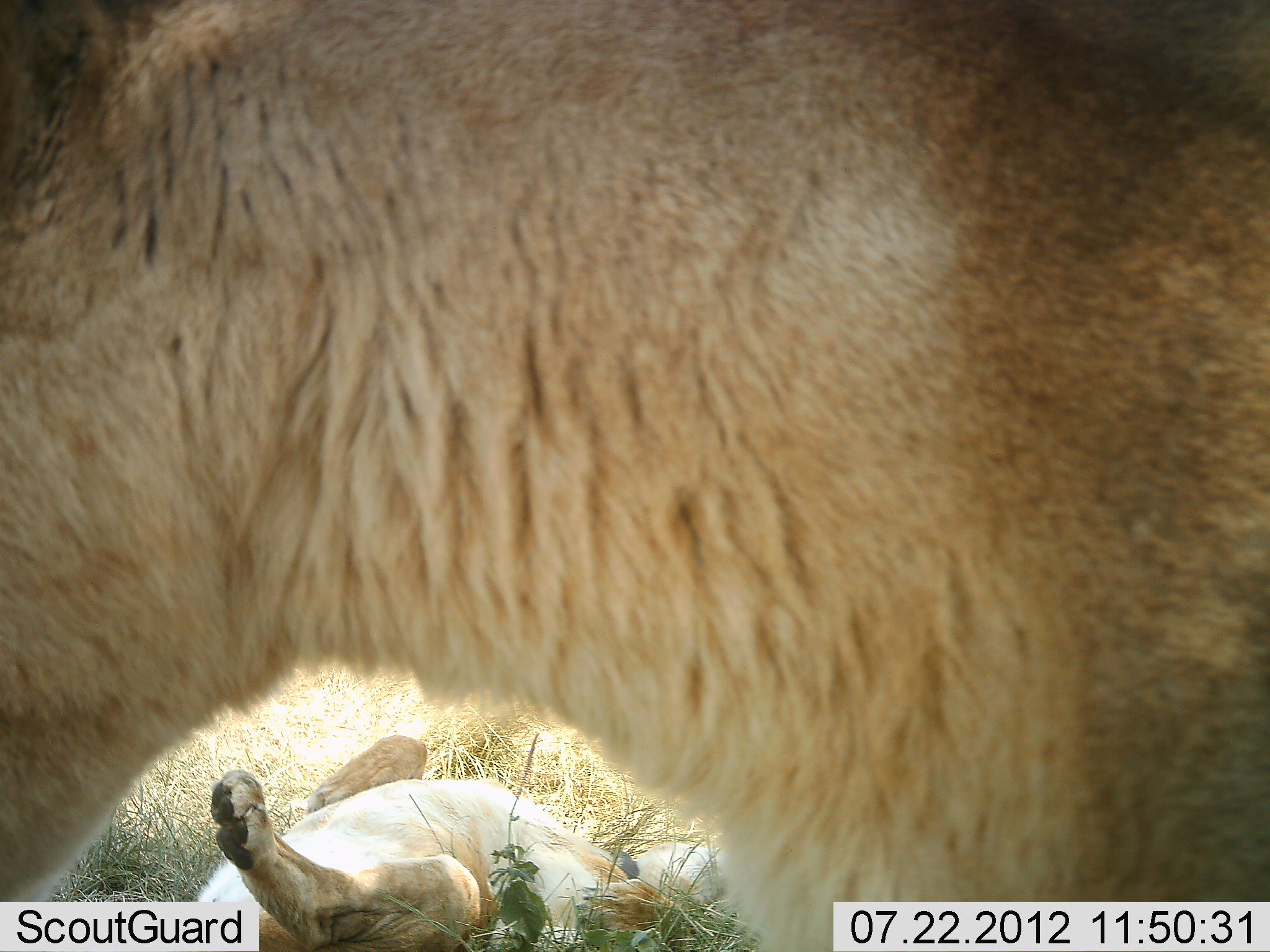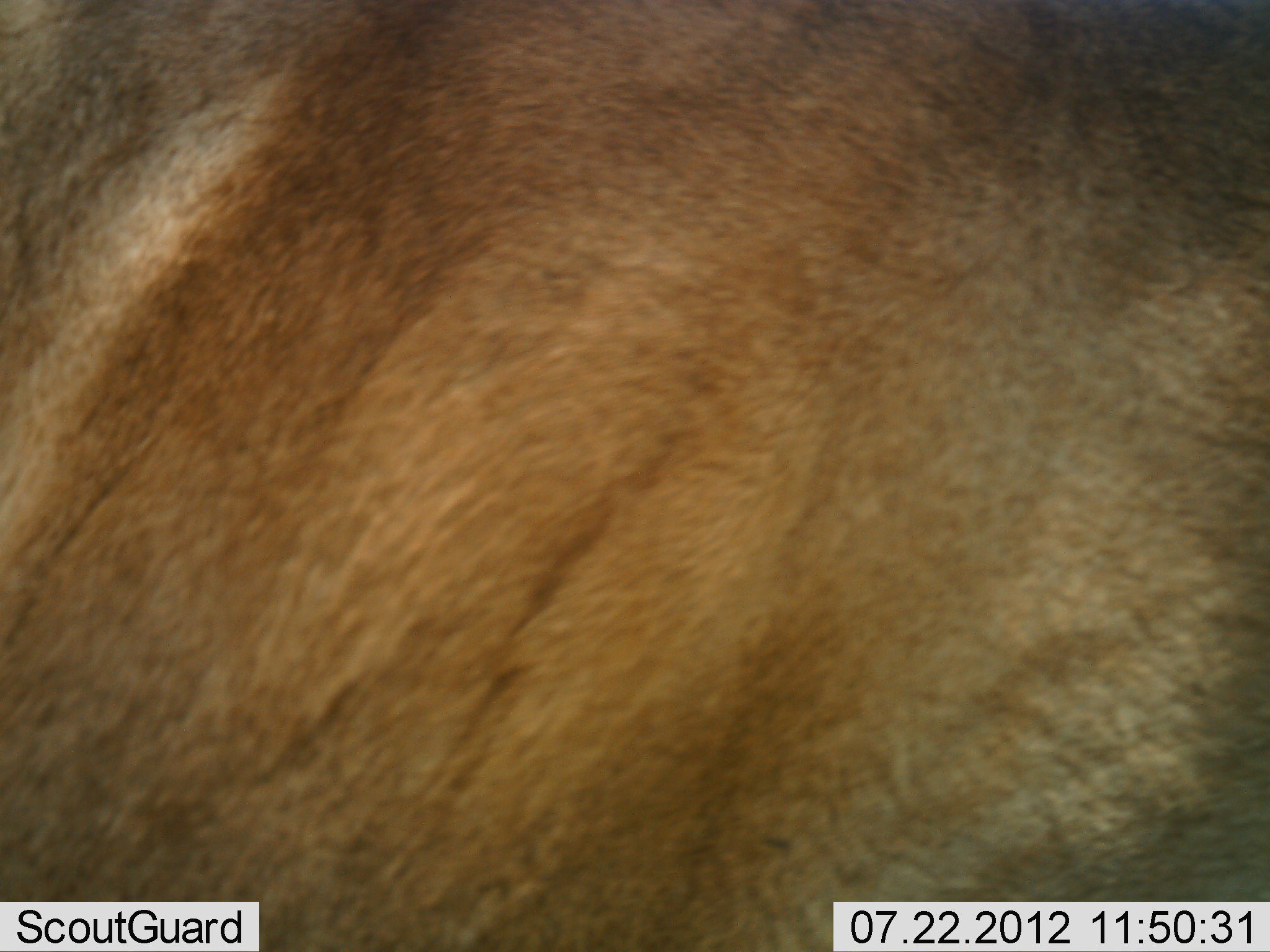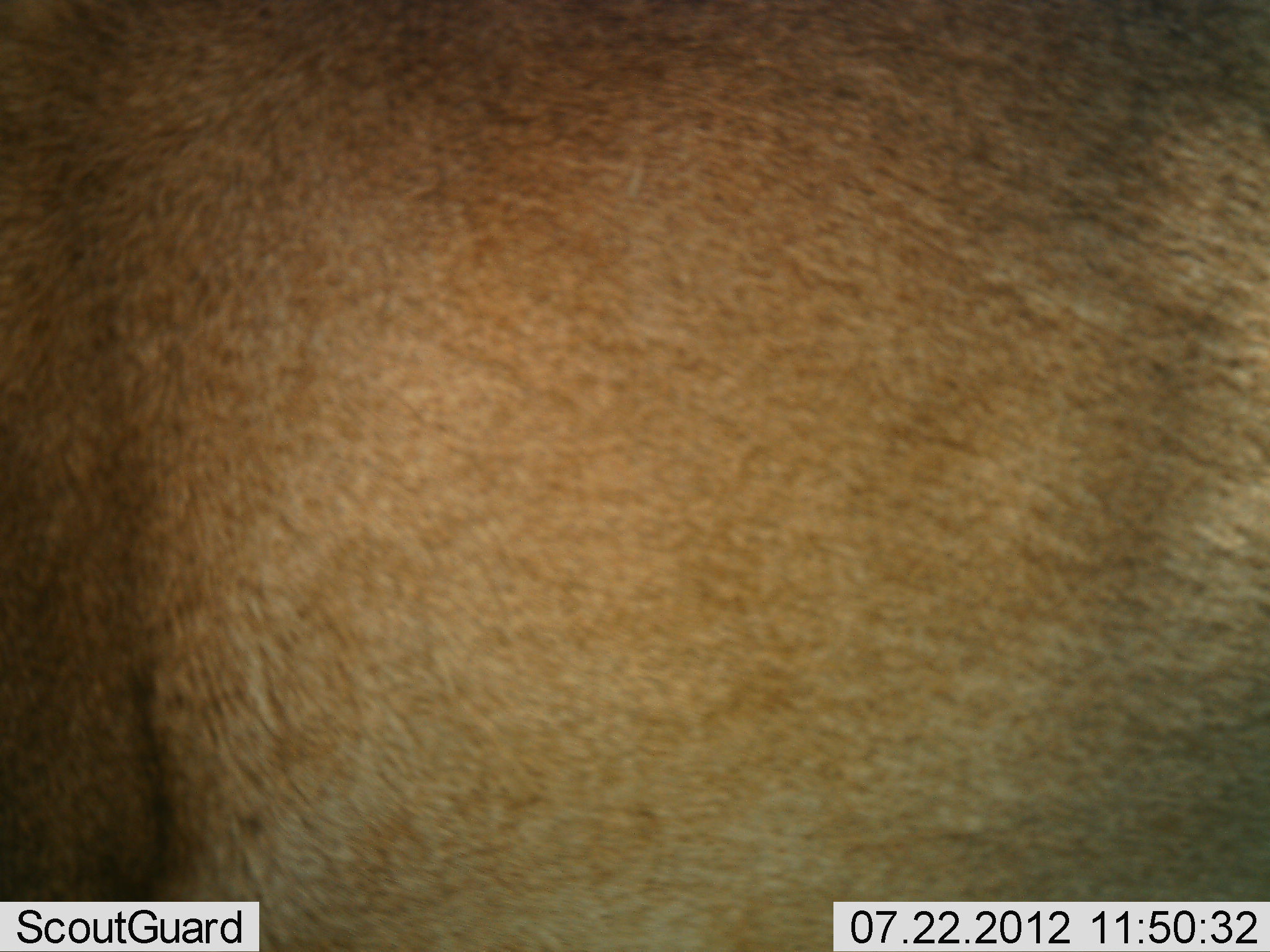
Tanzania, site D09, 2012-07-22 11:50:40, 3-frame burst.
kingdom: Animalia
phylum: Chordata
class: Mammalia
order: Carnivora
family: Felidae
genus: Panthera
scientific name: Panthera leo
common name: lion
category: lionfemale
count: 2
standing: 45%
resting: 64%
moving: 36%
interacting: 27%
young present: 9%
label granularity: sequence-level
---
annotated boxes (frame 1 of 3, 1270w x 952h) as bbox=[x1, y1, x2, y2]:
animal: bbox=[0, 1, 1269, 952]; bbox=[178, 735, 716, 952]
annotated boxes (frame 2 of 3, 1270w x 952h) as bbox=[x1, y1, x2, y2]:
animal: bbox=[1, 1, 1270, 952]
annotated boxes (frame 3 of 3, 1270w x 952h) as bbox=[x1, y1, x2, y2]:
animal: bbox=[1, 1, 1270, 952]